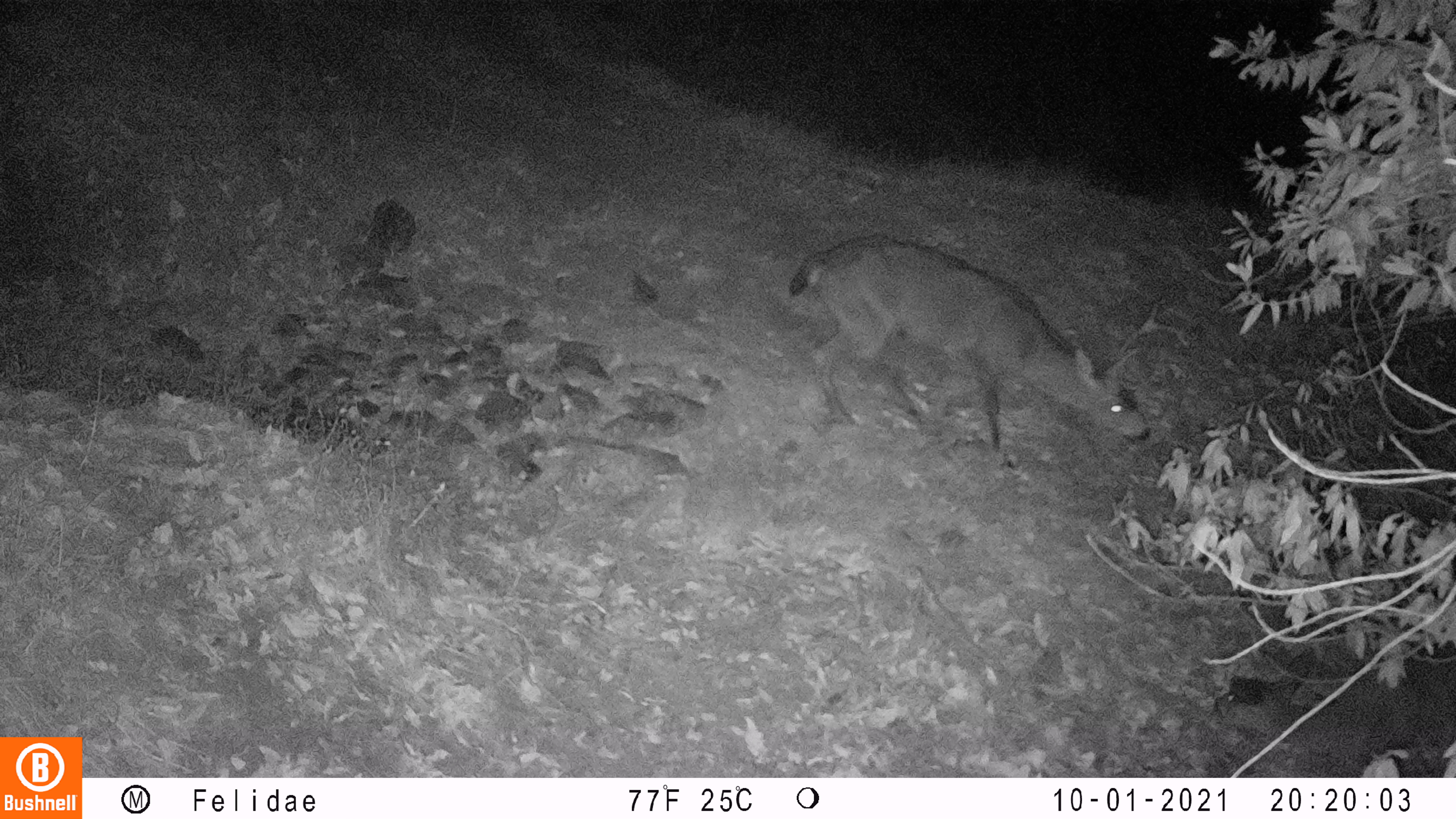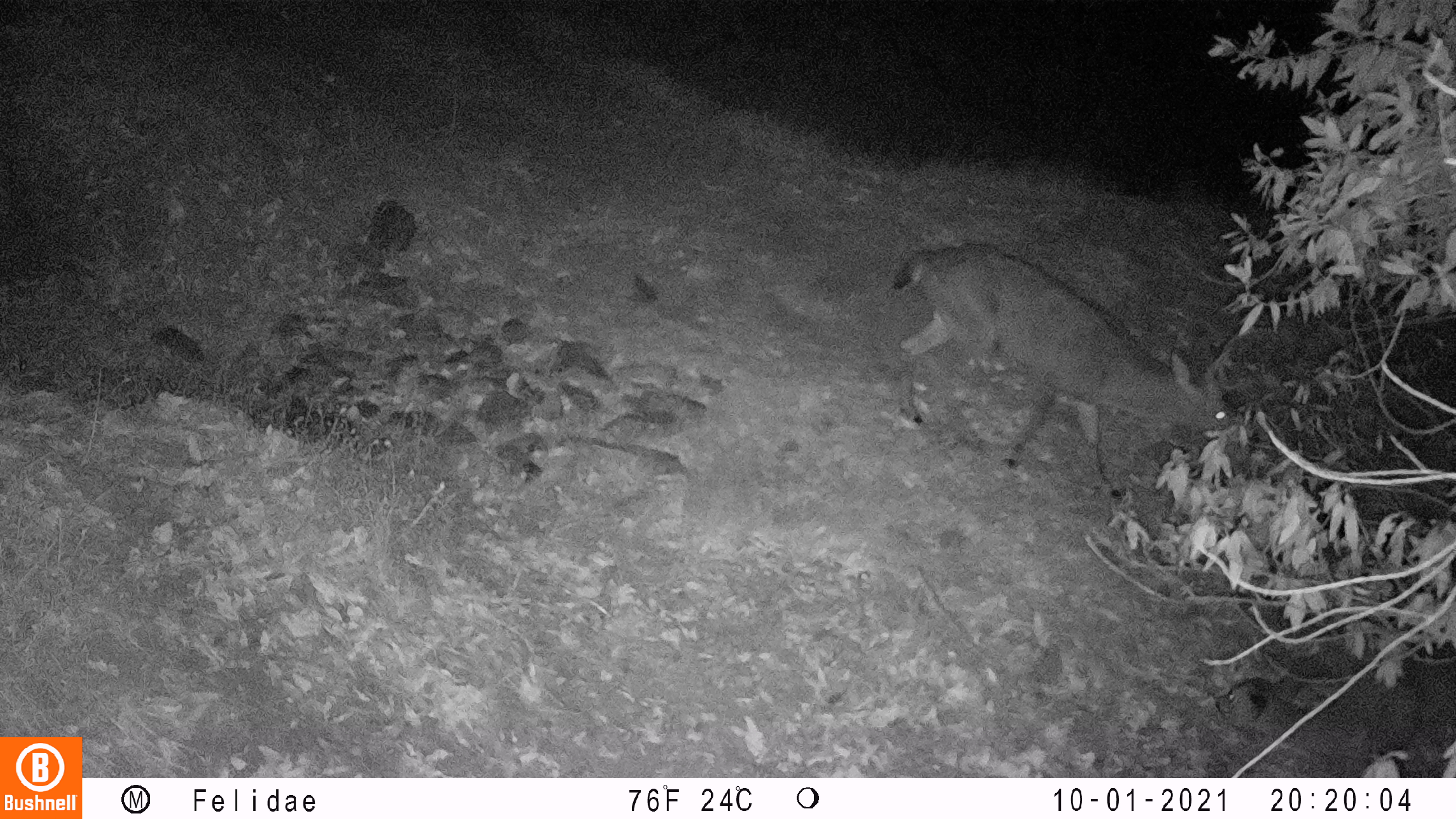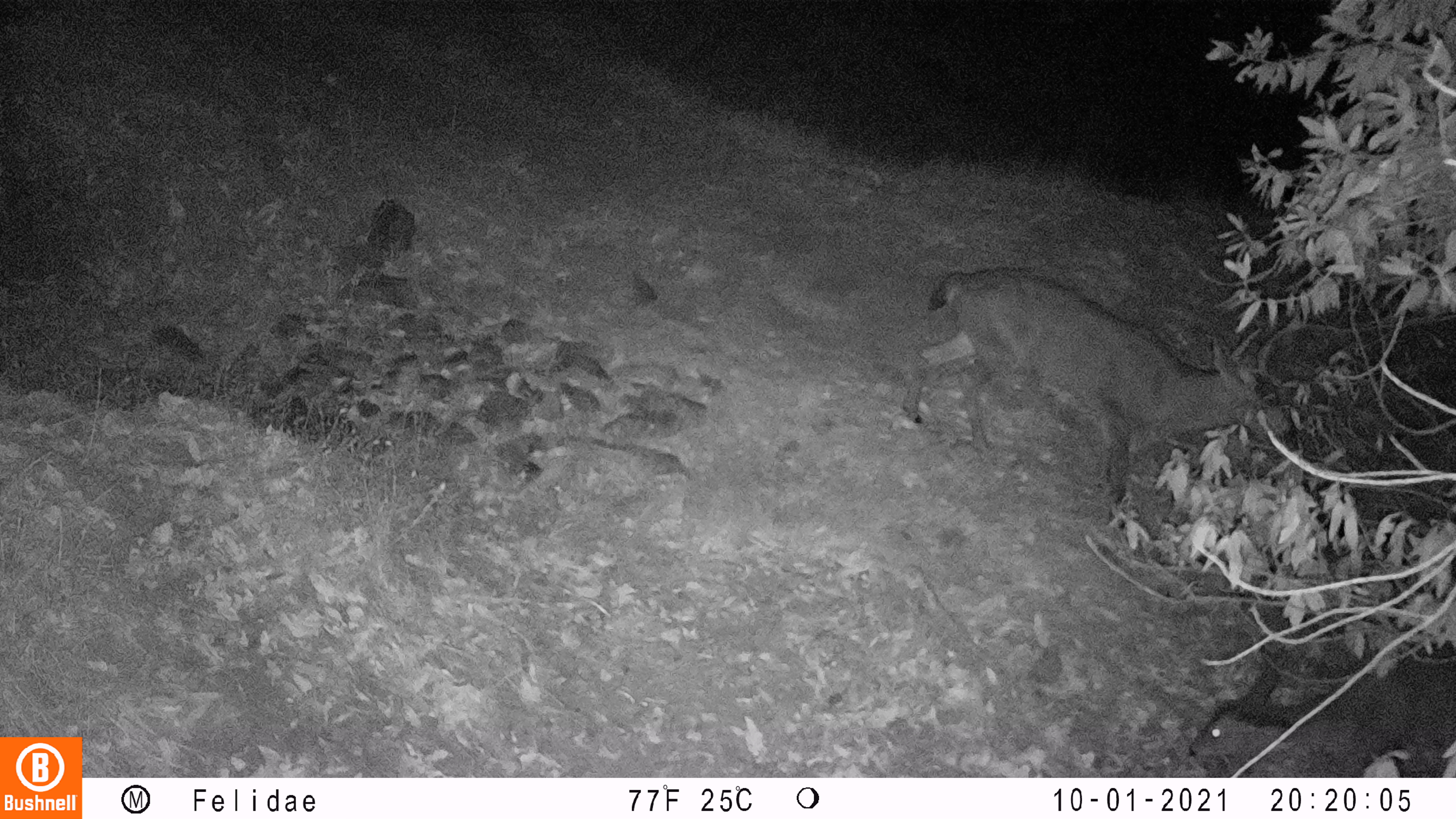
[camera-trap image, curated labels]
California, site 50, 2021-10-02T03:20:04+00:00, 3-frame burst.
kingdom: Animalia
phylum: Chordata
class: Mammalia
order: Artiodactyla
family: Cervidae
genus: Odocoileus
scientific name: Odocoileus hemionus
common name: mule deer